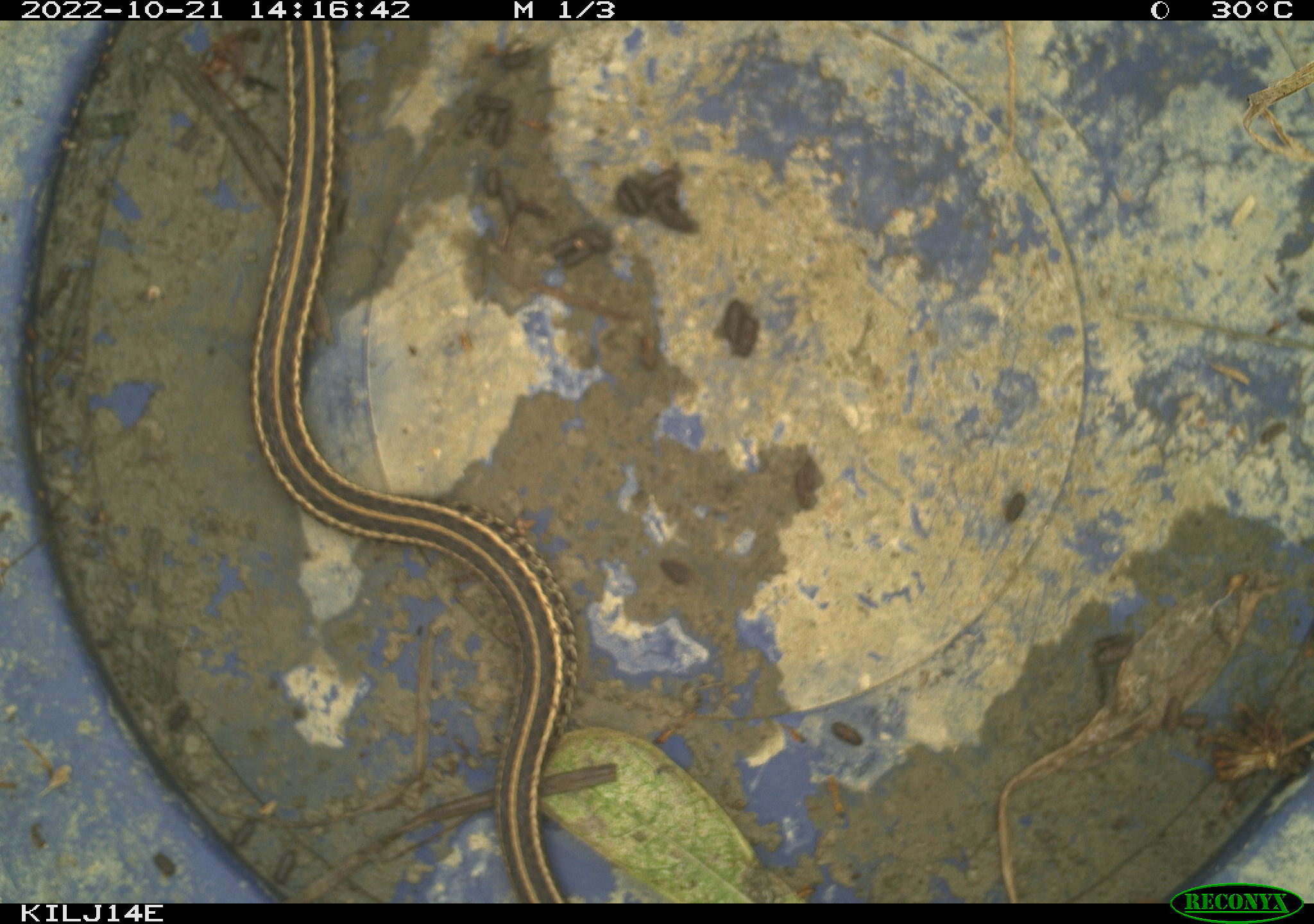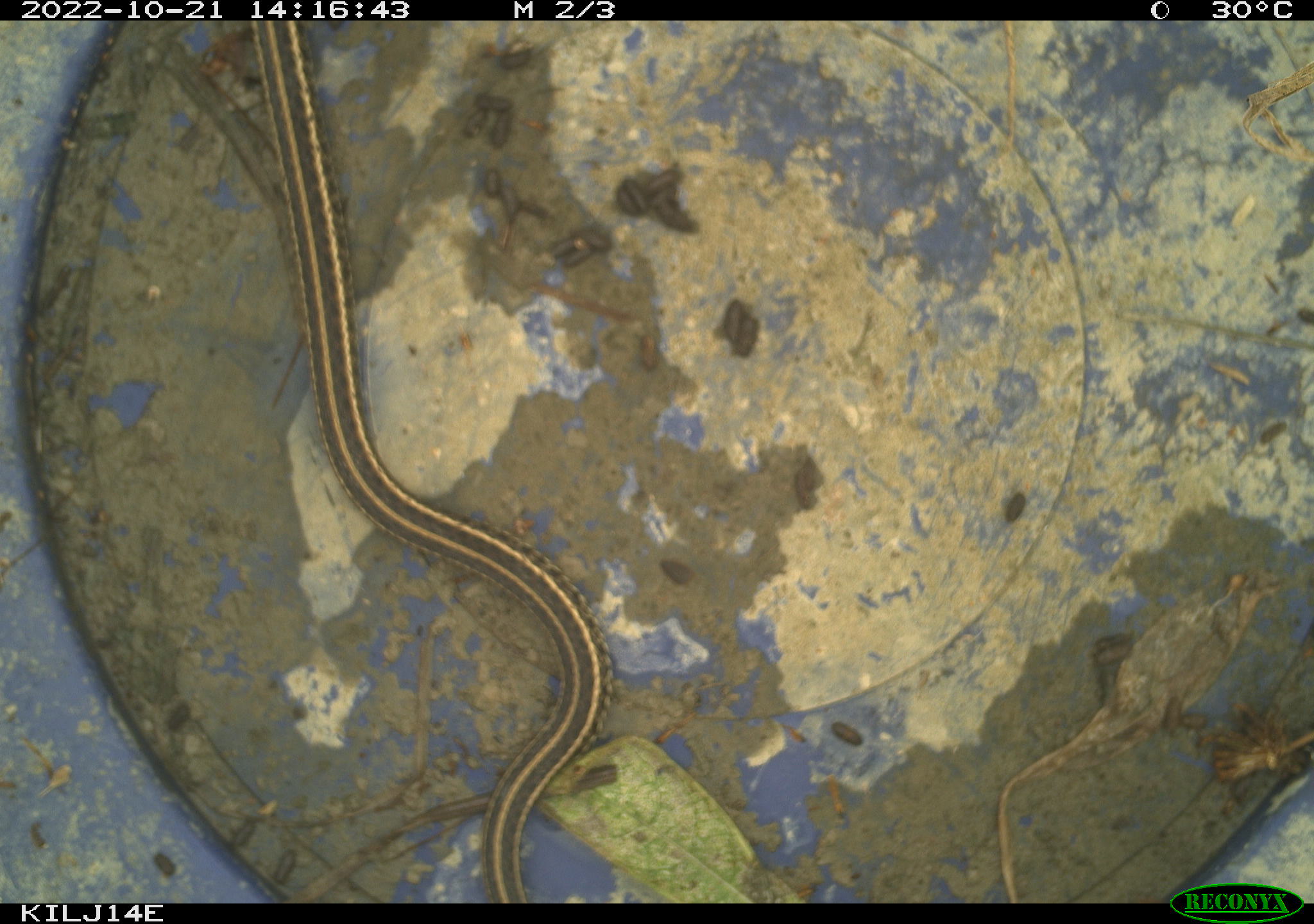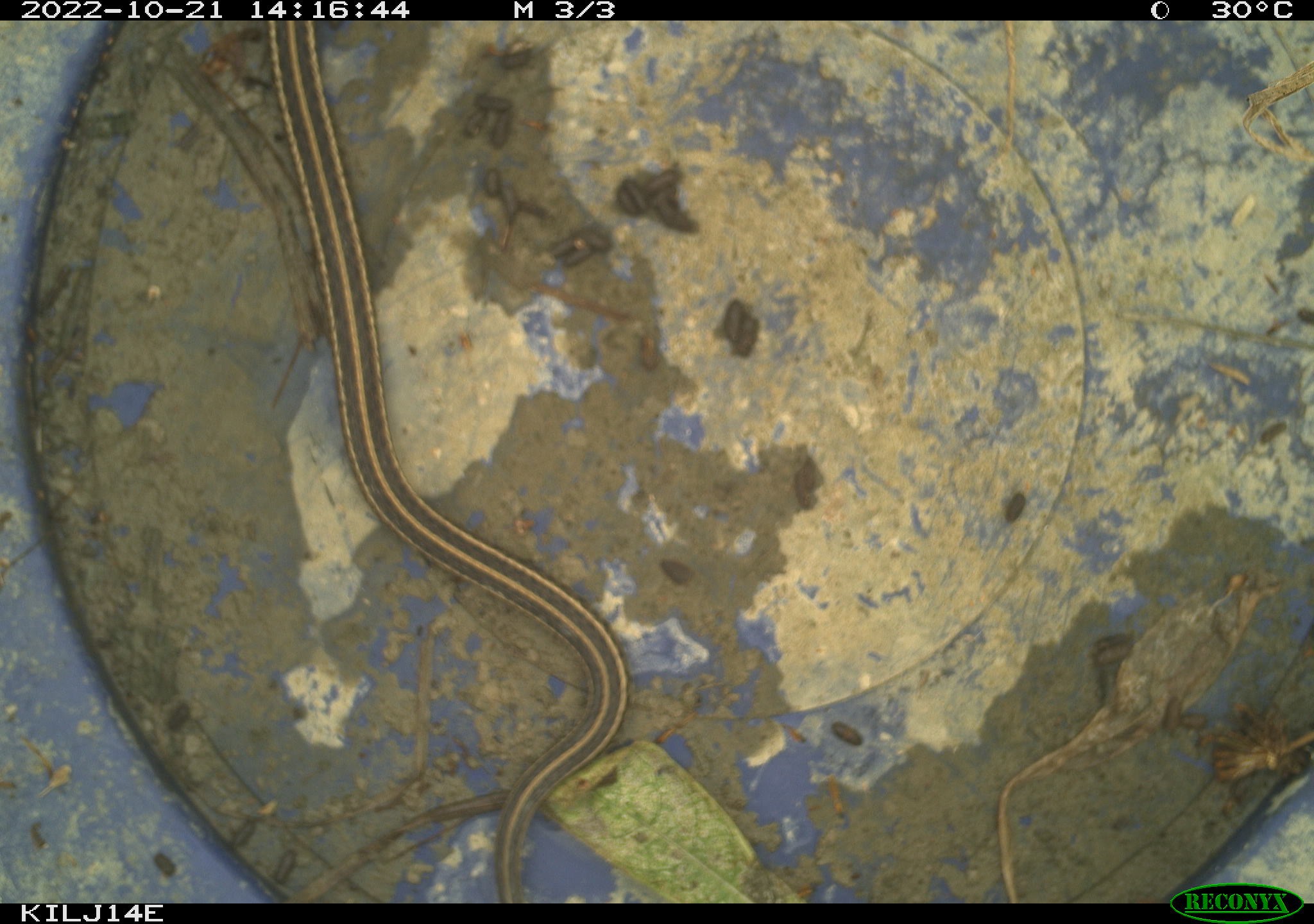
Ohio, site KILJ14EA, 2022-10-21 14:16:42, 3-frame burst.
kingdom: Animalia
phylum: Chordata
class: Reptilia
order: Squamata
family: Colubridae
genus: Thamnophis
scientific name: Thamnophis sirtalis sirtalis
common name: eastern gartersnake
Eastern gartersnake (Thamnophis sirtalis sirtalis).